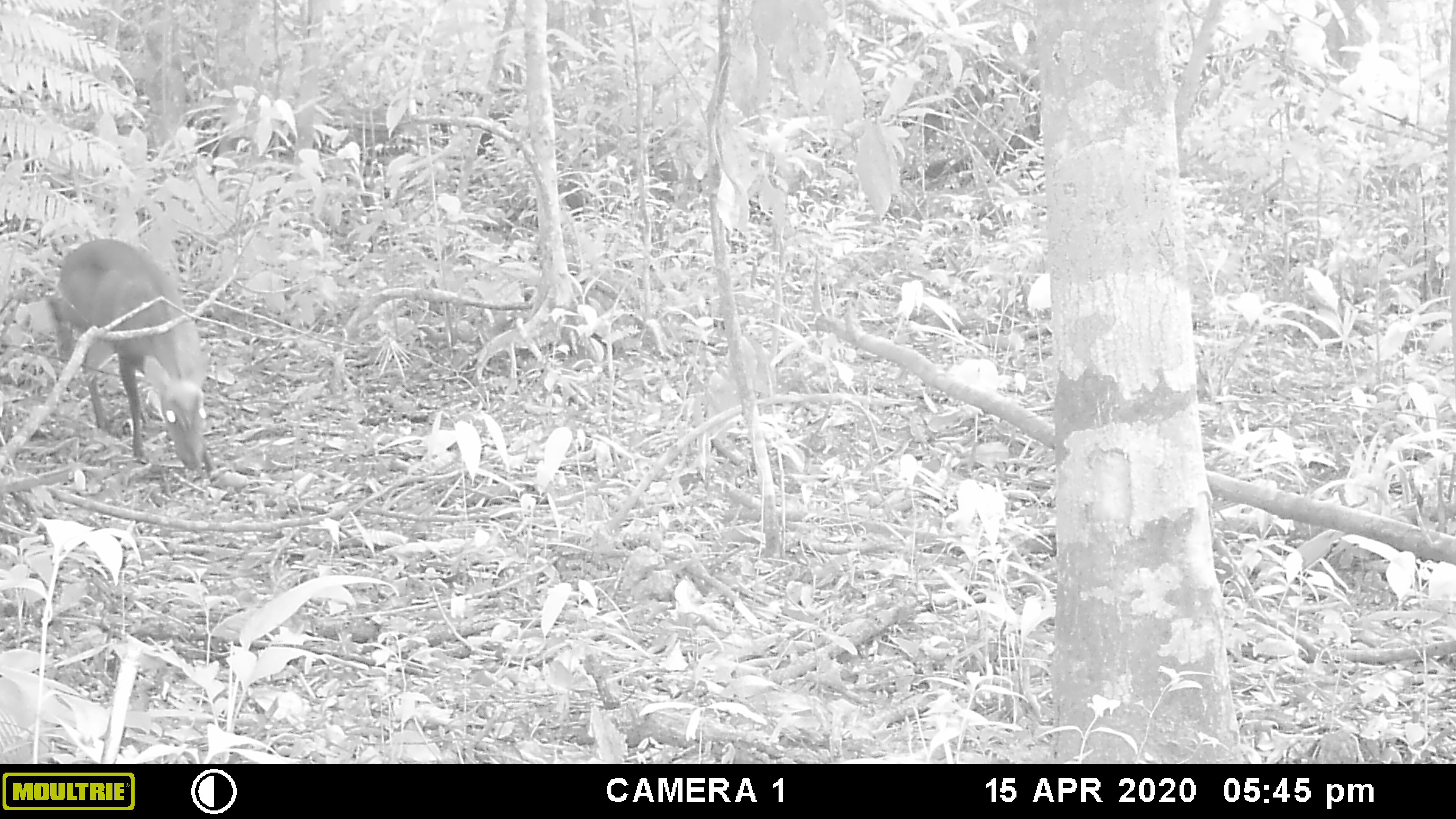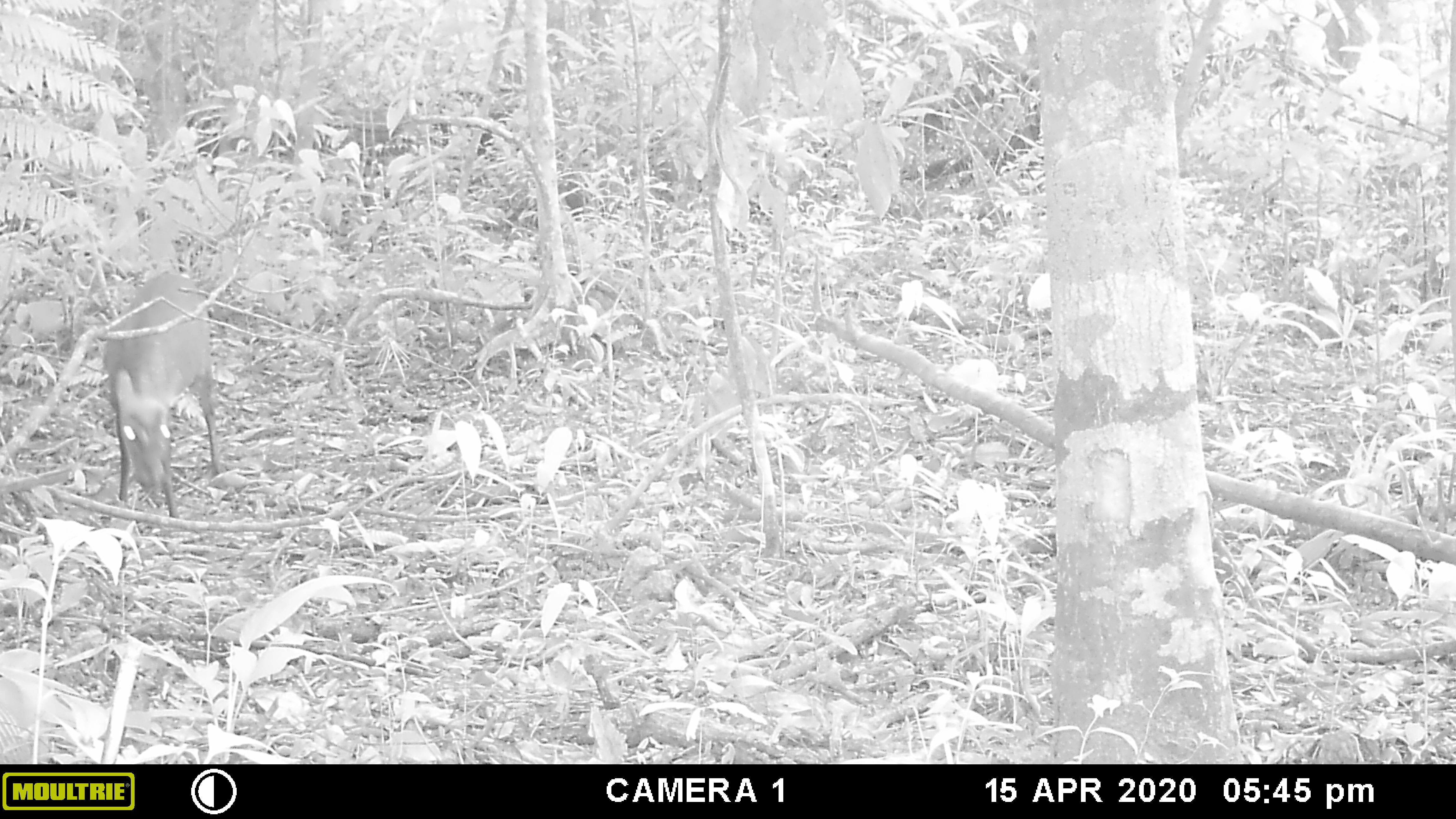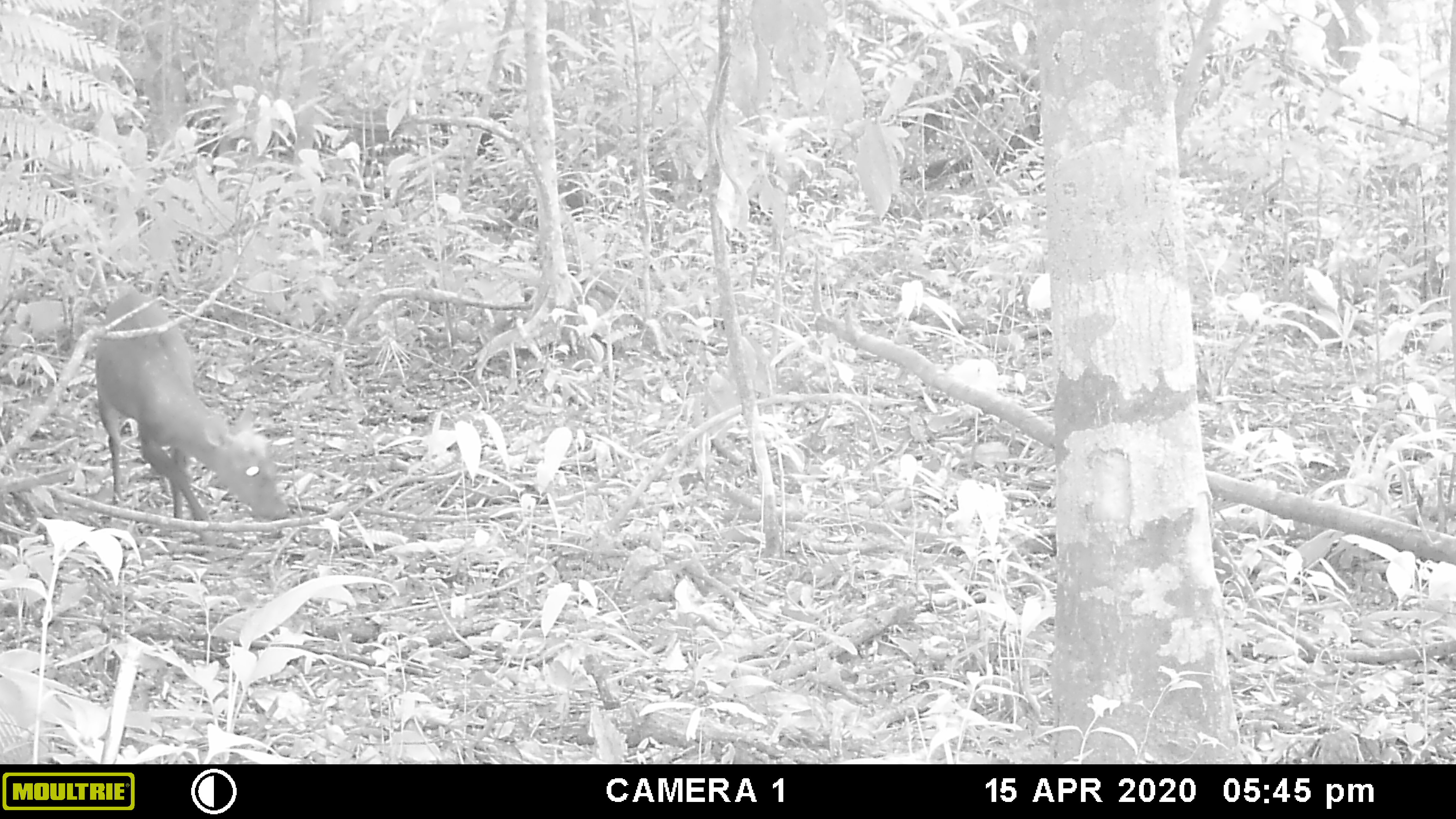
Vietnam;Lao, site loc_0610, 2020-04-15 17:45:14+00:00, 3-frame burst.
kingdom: Animalia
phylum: Chordata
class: Mammalia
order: Artiodactyla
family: Cervidae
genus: Muntiacus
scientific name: Muntiacus rooseveltorum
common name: roosevelt's muntjac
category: roosevelts muntjac group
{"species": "roosevelts muntjac group (roosevelt's muntjac) (Muntiacus rooseveltorum)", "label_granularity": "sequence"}